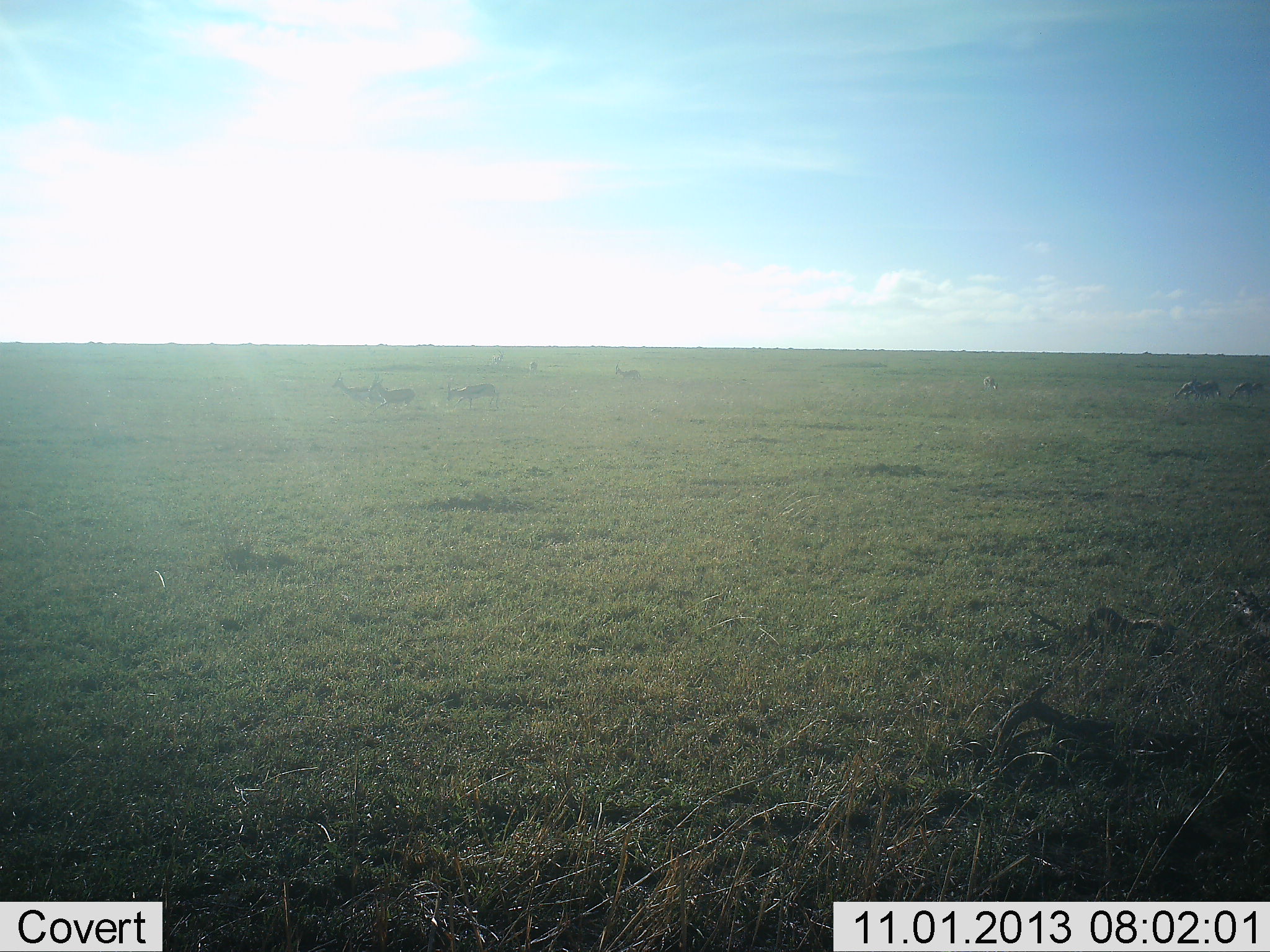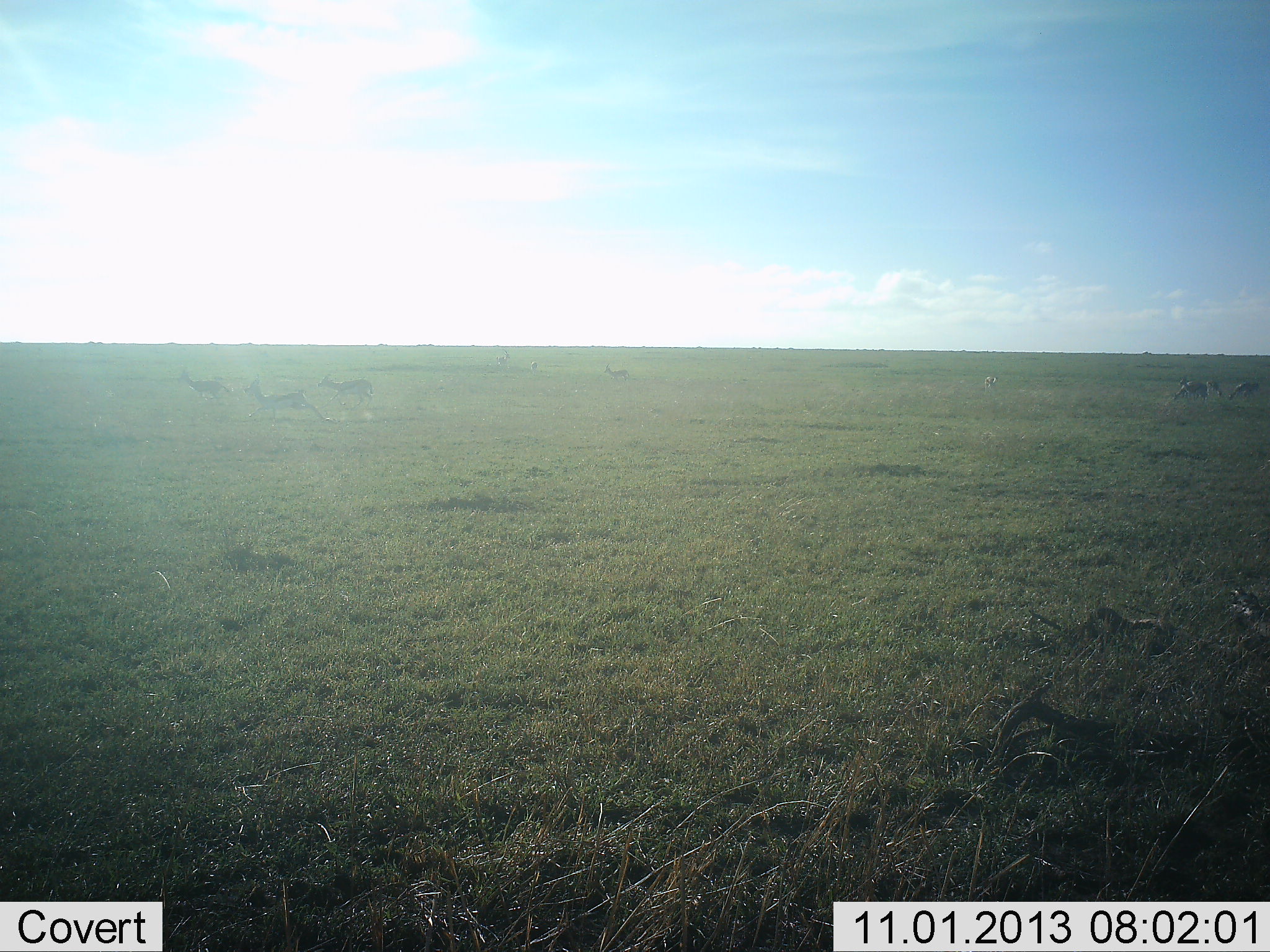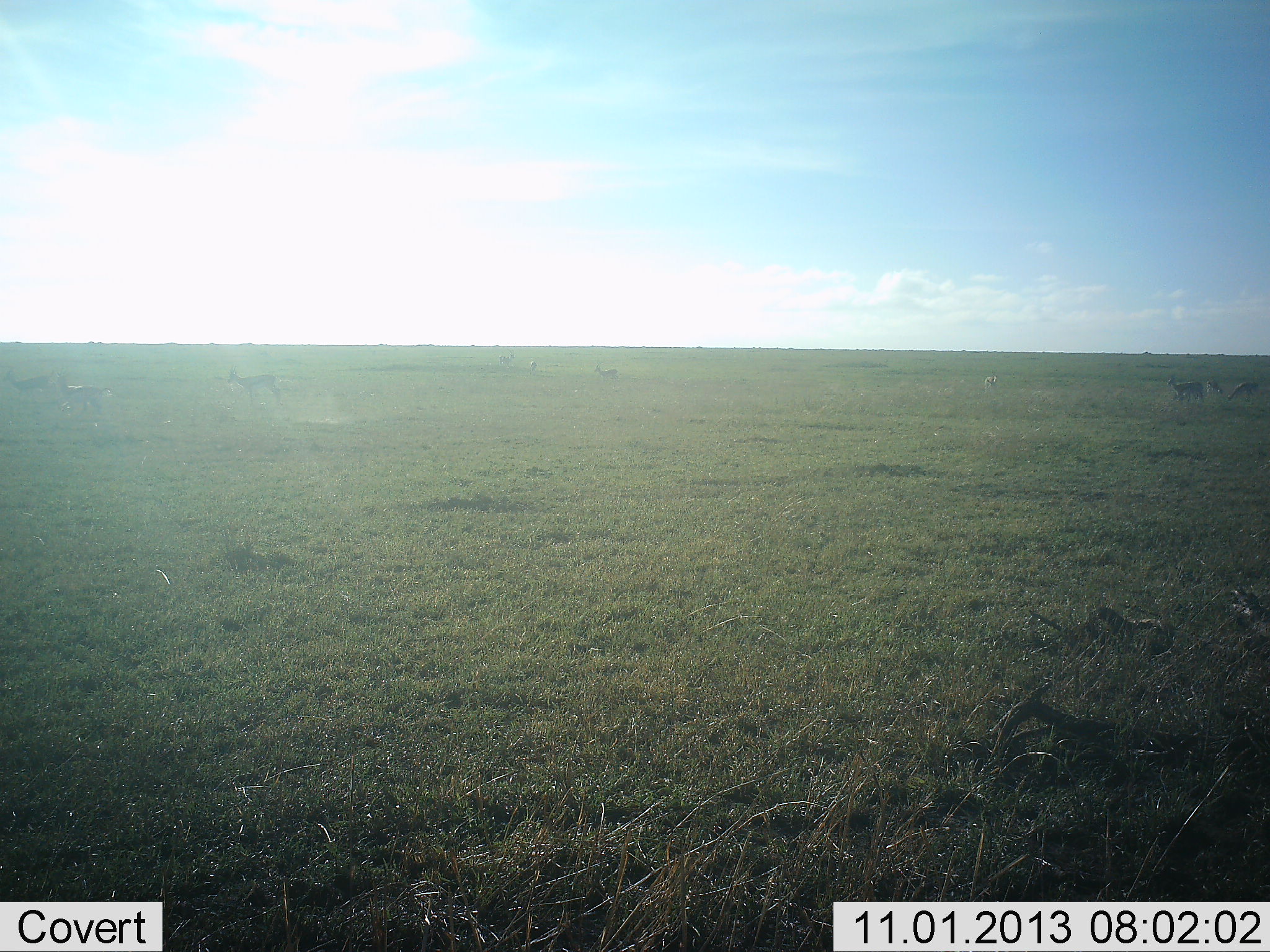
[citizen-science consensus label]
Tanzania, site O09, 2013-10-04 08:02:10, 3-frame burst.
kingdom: Animalia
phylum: Chordata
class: Mammalia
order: Artiodactyla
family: Bovidae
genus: Eudorcas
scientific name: Eudorcas thomsonii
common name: thomson's gazelle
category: gazellethomsons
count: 8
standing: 82%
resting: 0%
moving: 100%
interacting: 9%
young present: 0%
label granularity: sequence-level